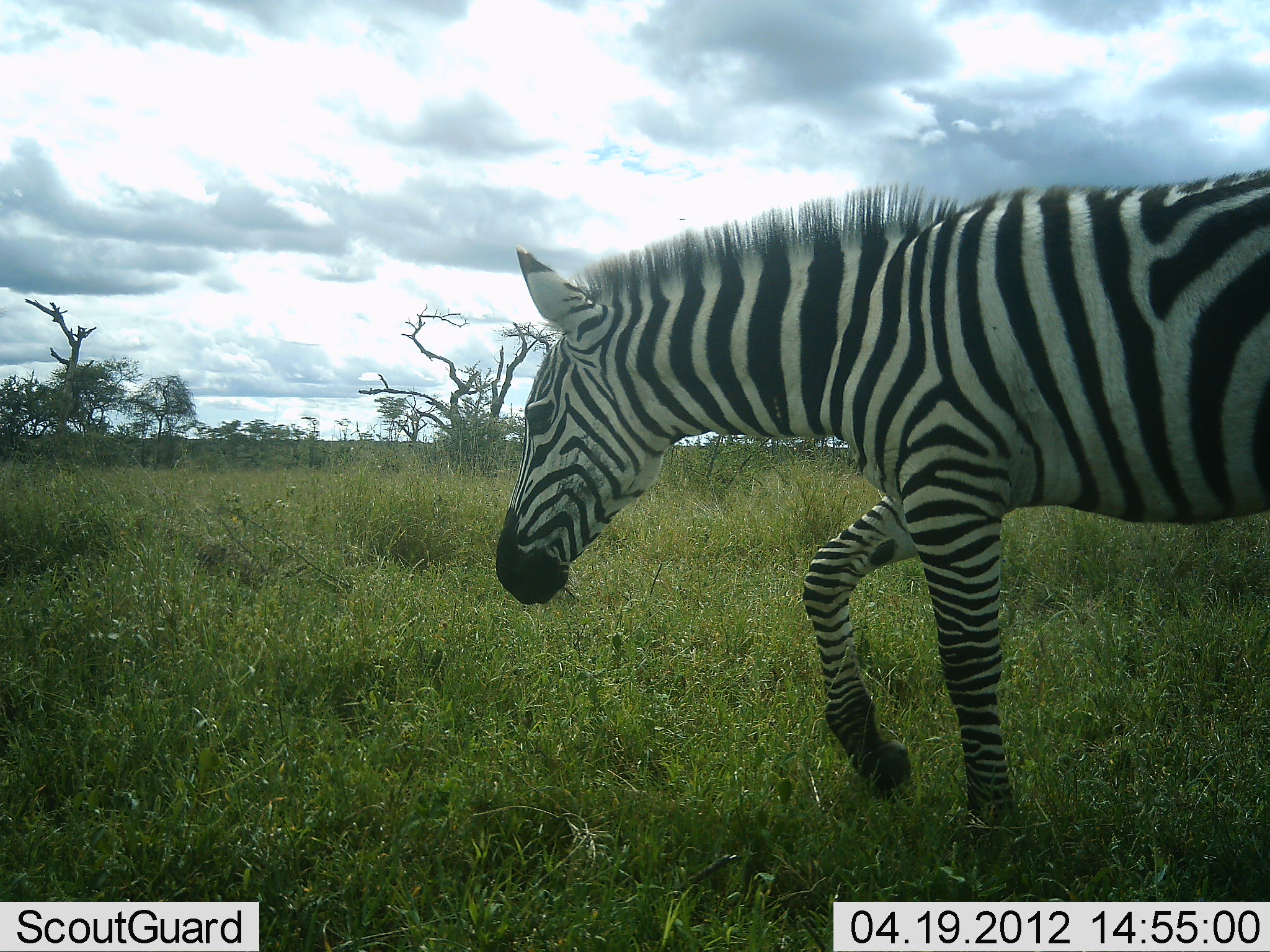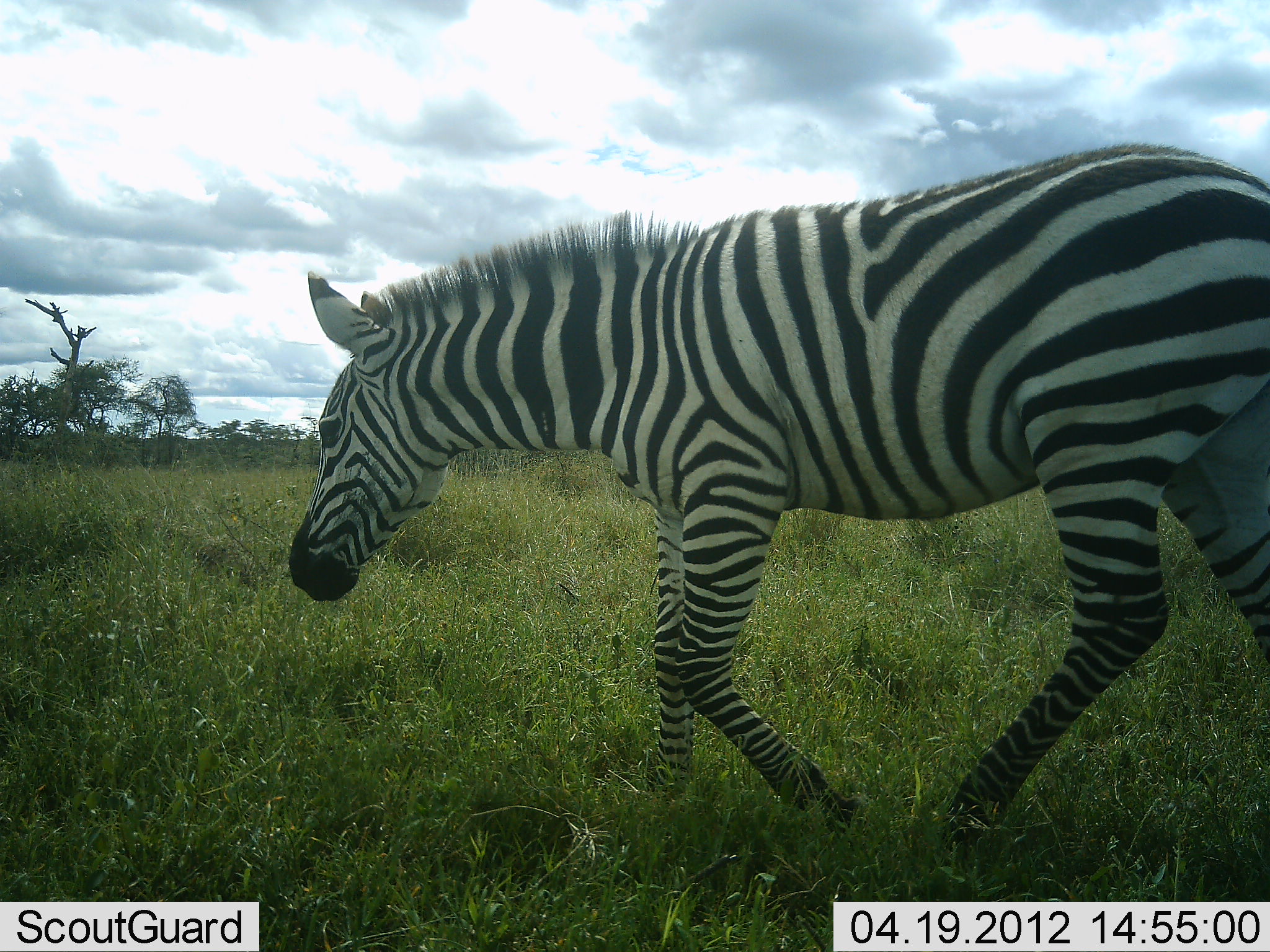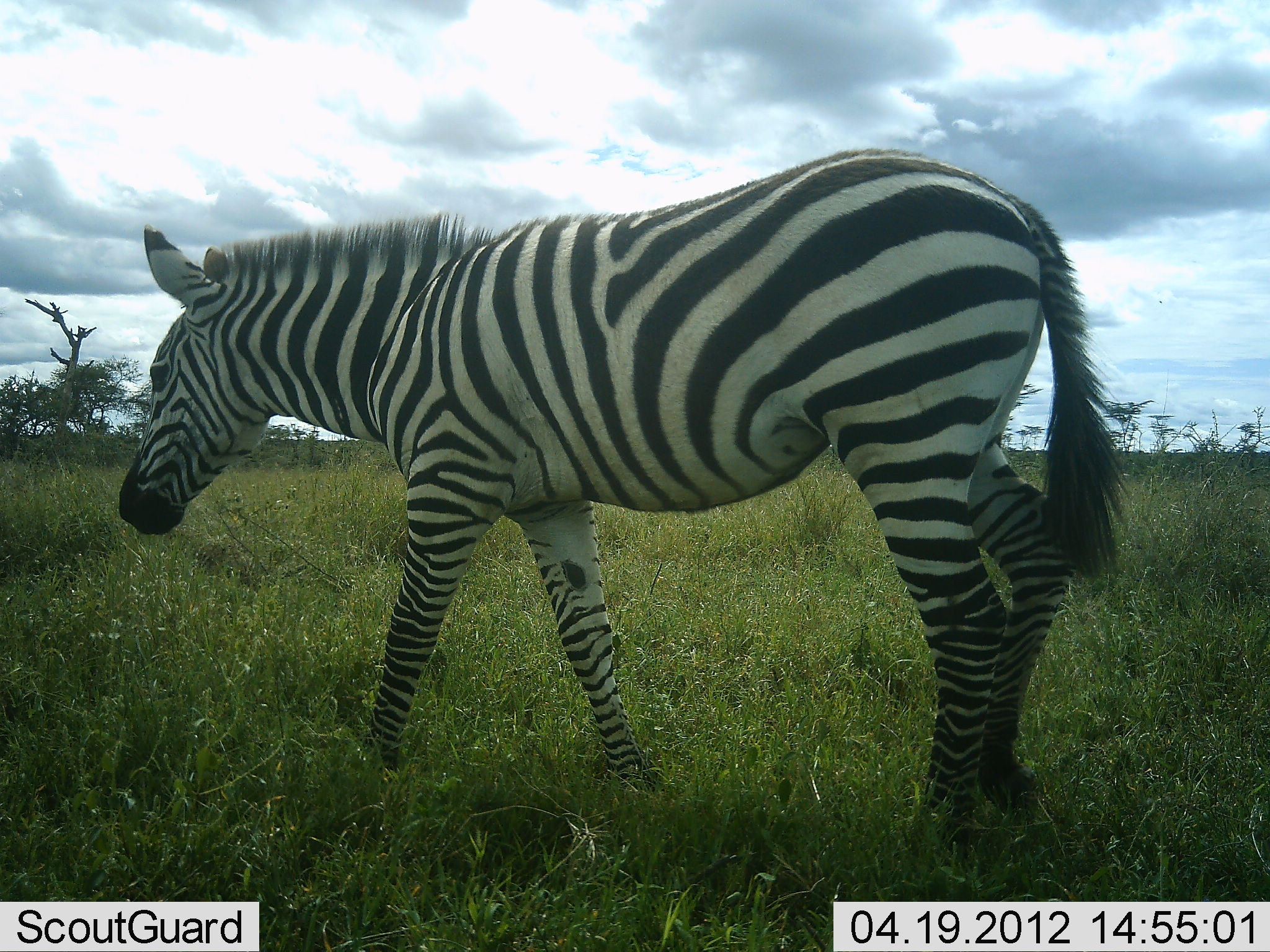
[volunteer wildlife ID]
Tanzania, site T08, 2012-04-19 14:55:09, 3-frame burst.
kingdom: Animalia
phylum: Chordata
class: Mammalia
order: Perissodactyla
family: Equidae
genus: Equus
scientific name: Equus quagga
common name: plains zebra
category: zebra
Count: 1.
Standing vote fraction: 0%.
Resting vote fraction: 0%.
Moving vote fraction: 100%.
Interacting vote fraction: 0%.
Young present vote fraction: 0%.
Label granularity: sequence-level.